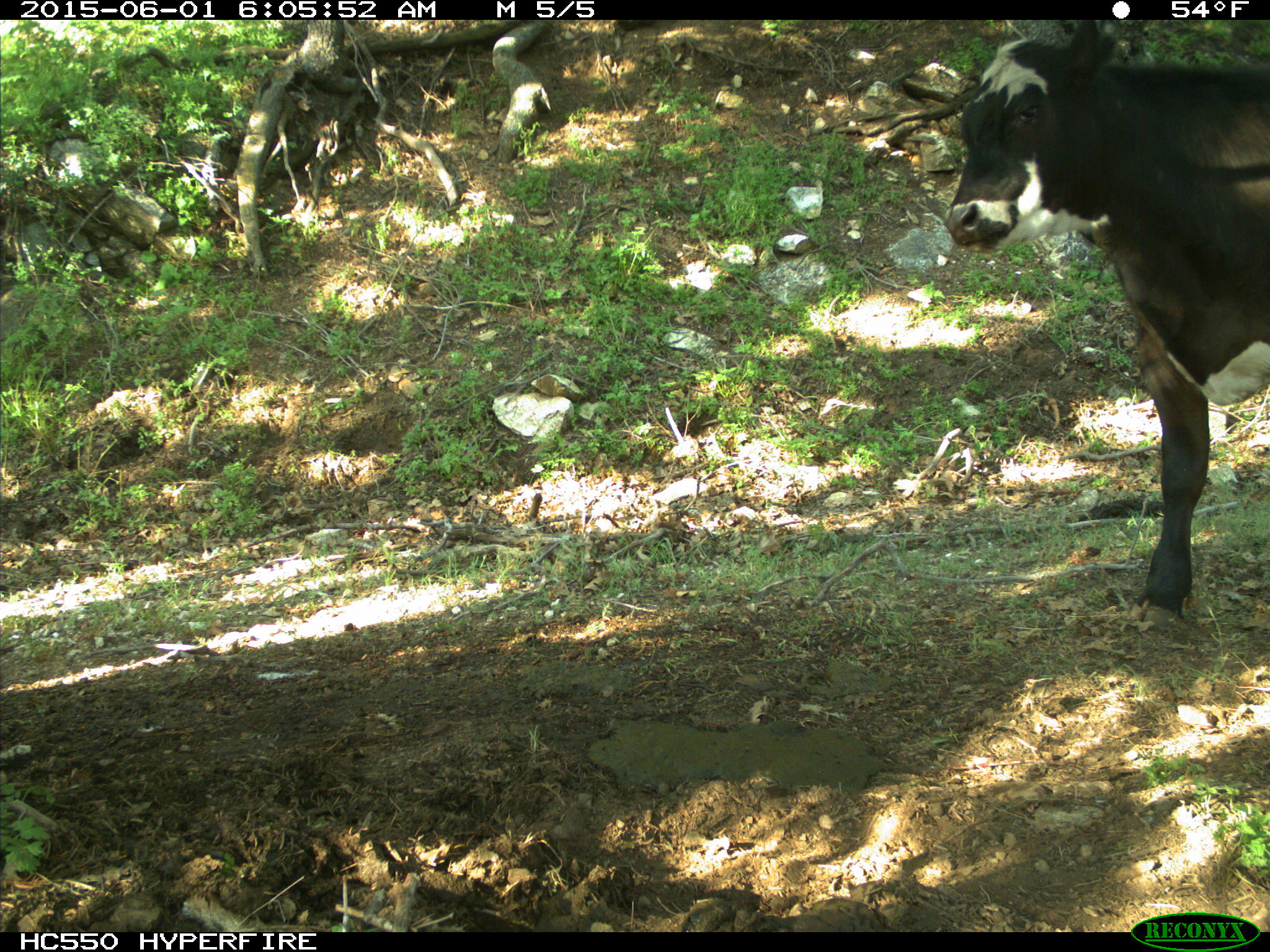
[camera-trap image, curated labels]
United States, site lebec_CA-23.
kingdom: Animalia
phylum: Chordata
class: Mammalia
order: Artiodactyla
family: Bovidae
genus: Bos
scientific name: Bos taurus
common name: domestic cow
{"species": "Bos taurus (domestic cow)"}